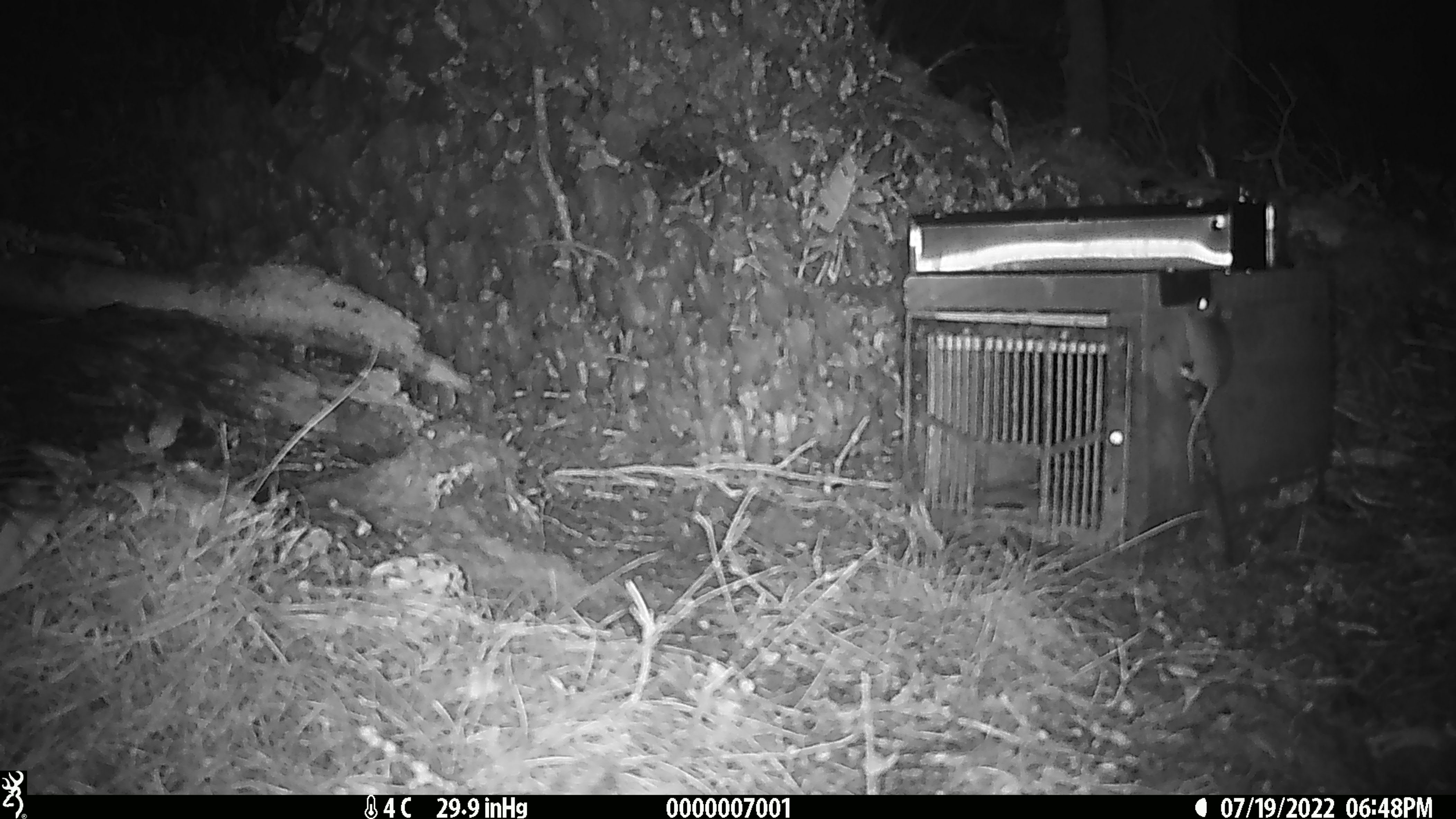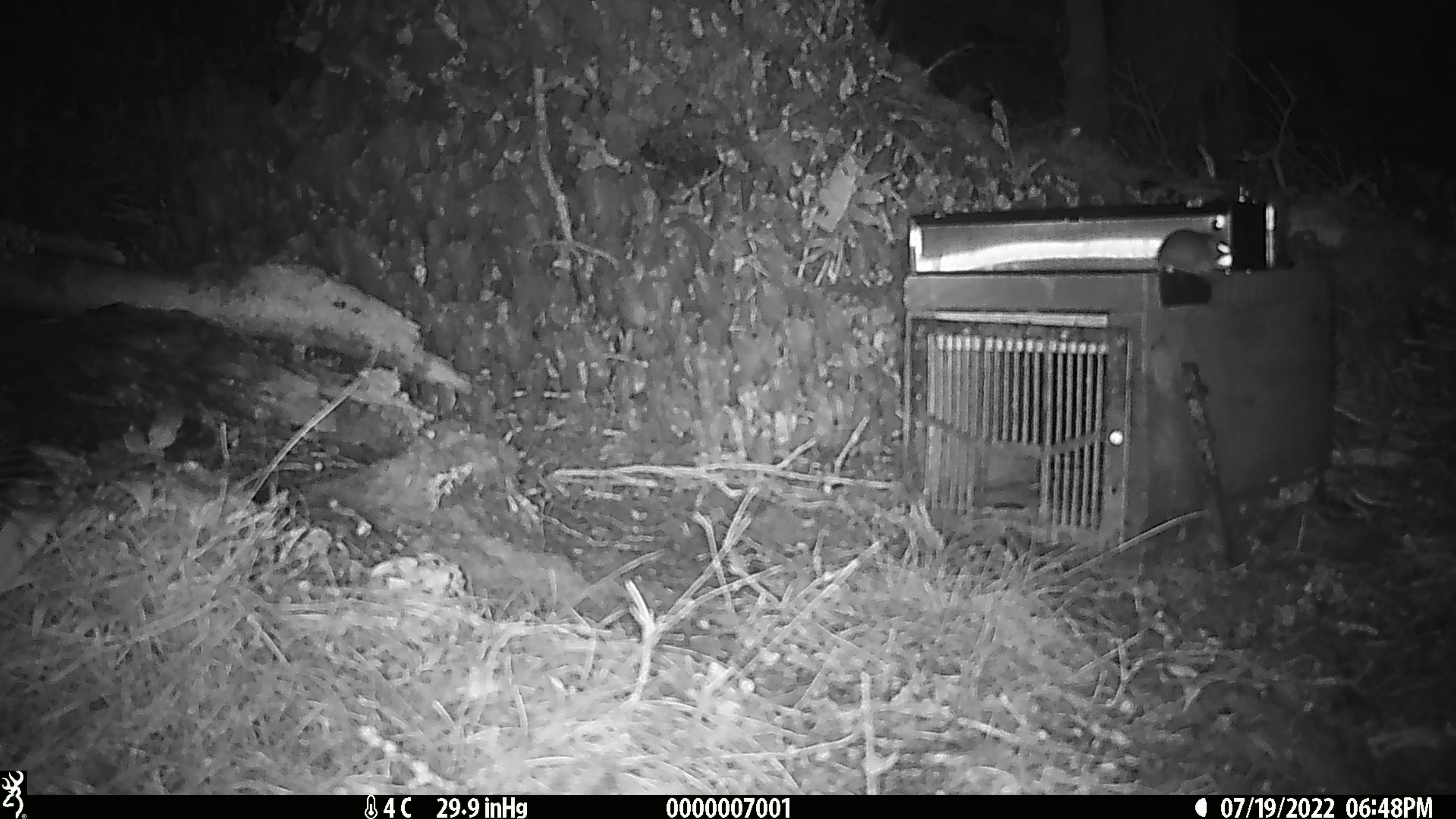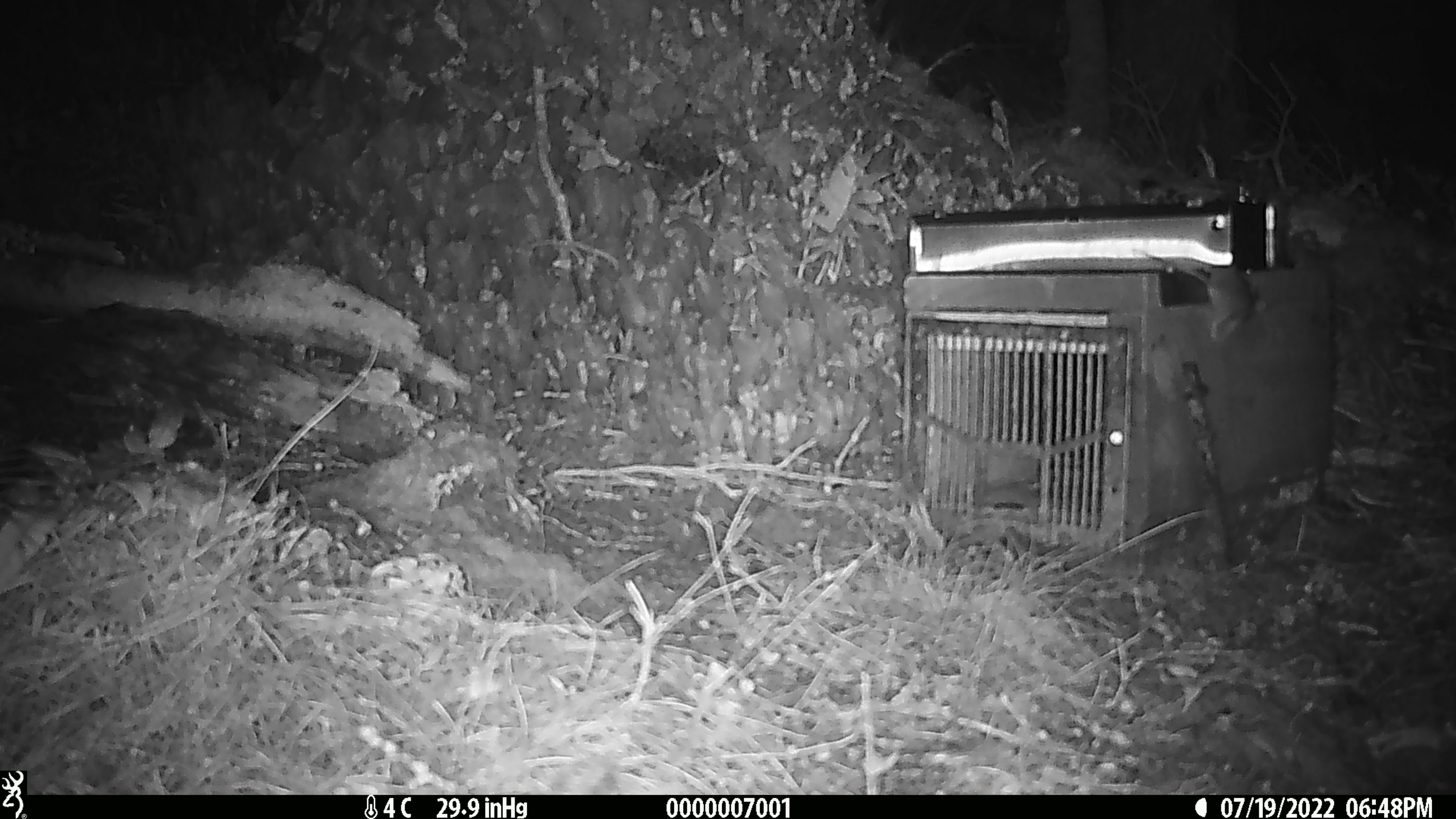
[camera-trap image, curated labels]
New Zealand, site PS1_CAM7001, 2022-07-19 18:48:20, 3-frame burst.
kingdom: Animalia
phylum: Chordata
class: Mammalia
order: Rodentia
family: Muridae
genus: Mus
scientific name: Mus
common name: mouse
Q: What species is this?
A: Mouse (Mus).